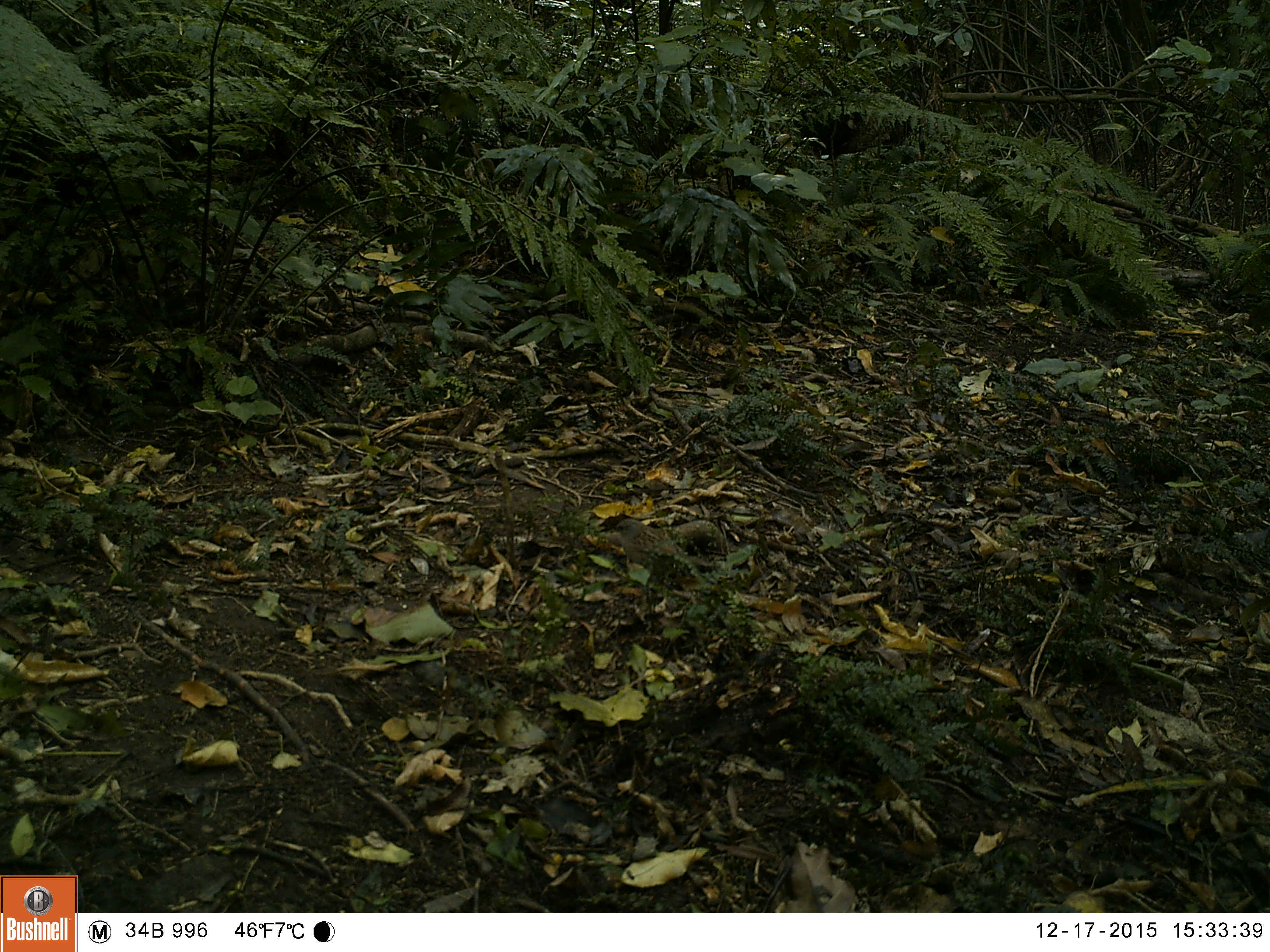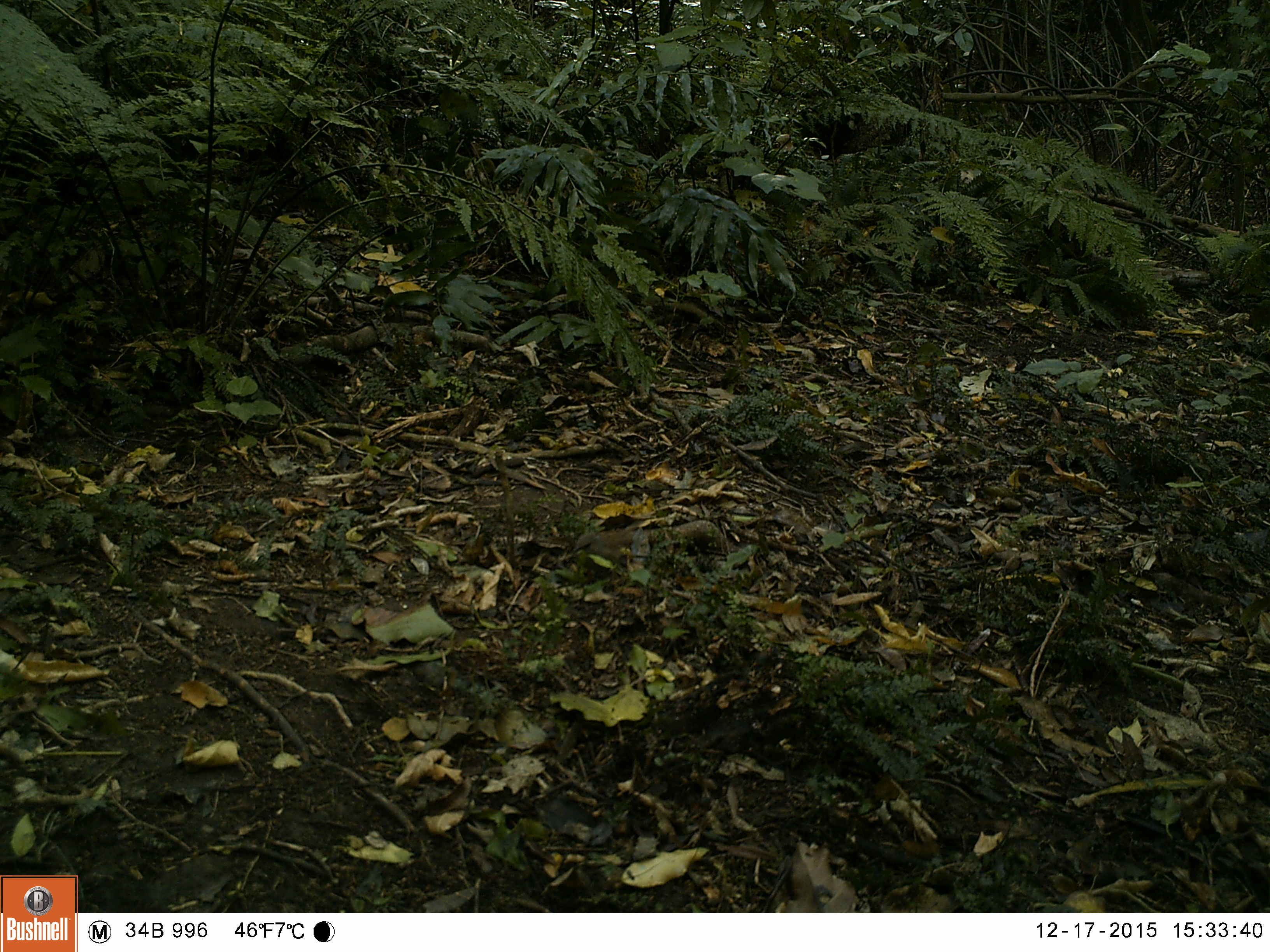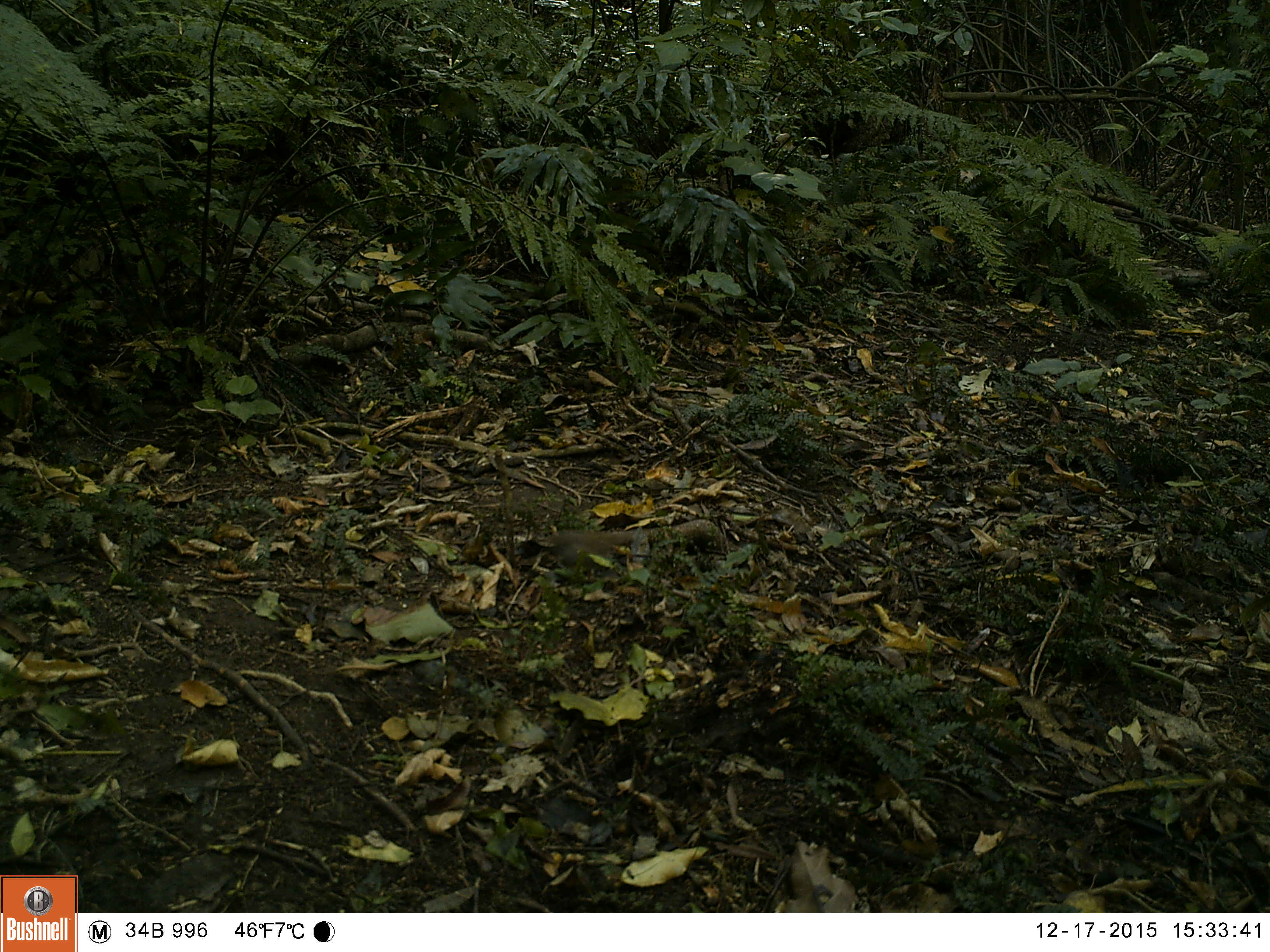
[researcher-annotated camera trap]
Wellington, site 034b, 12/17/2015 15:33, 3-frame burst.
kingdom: Animalia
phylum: Chordata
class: Aves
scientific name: Aves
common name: bird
Bird (Aves).